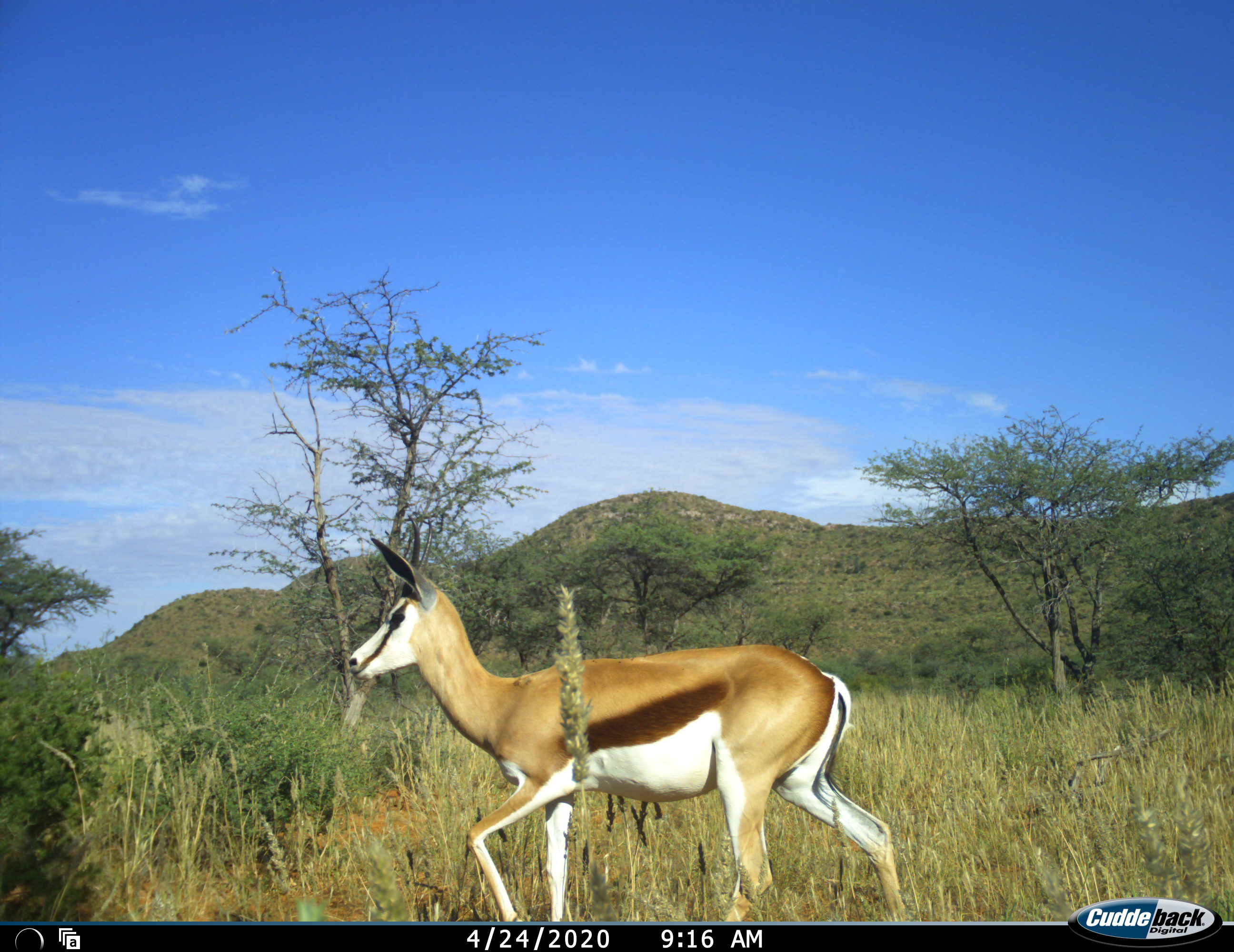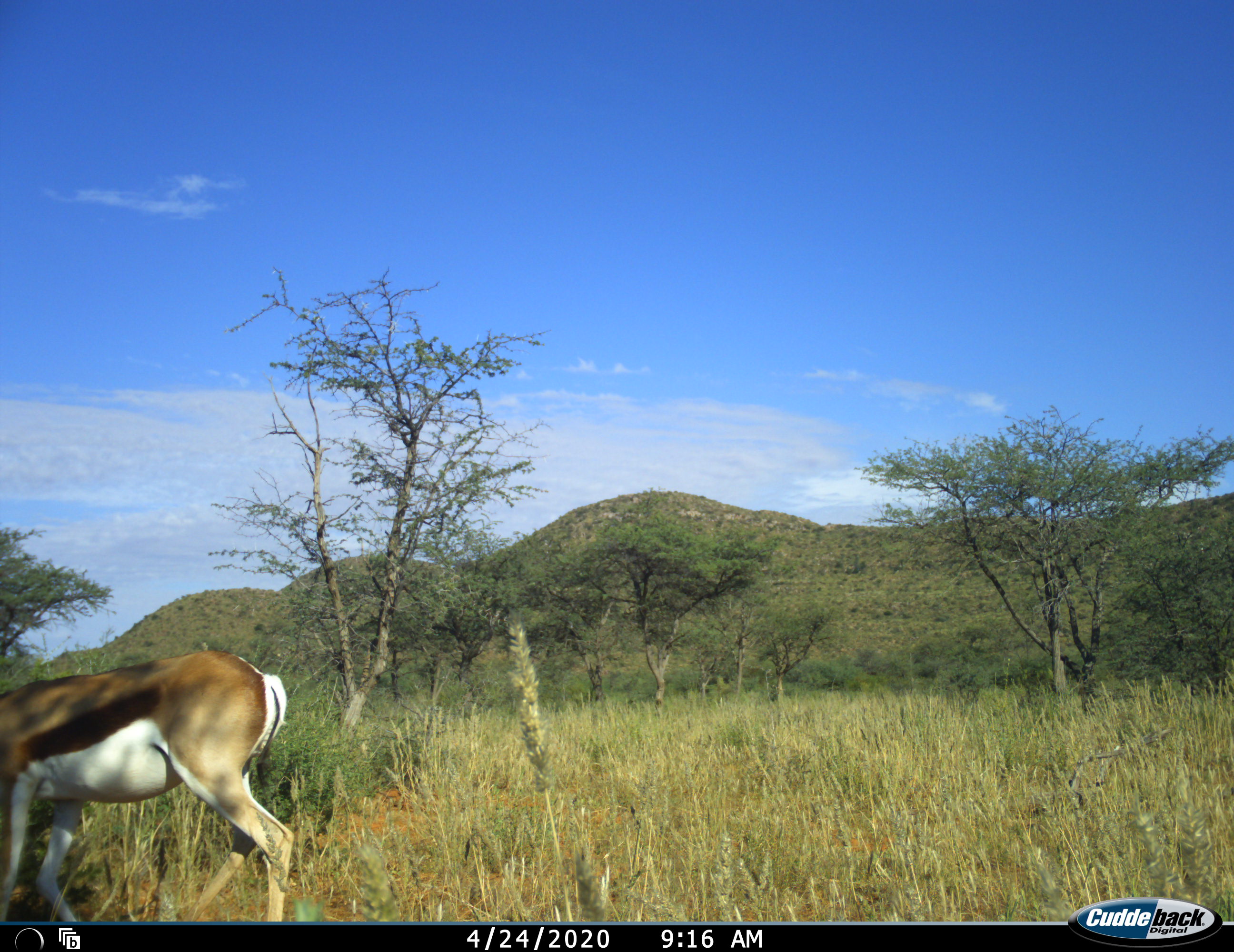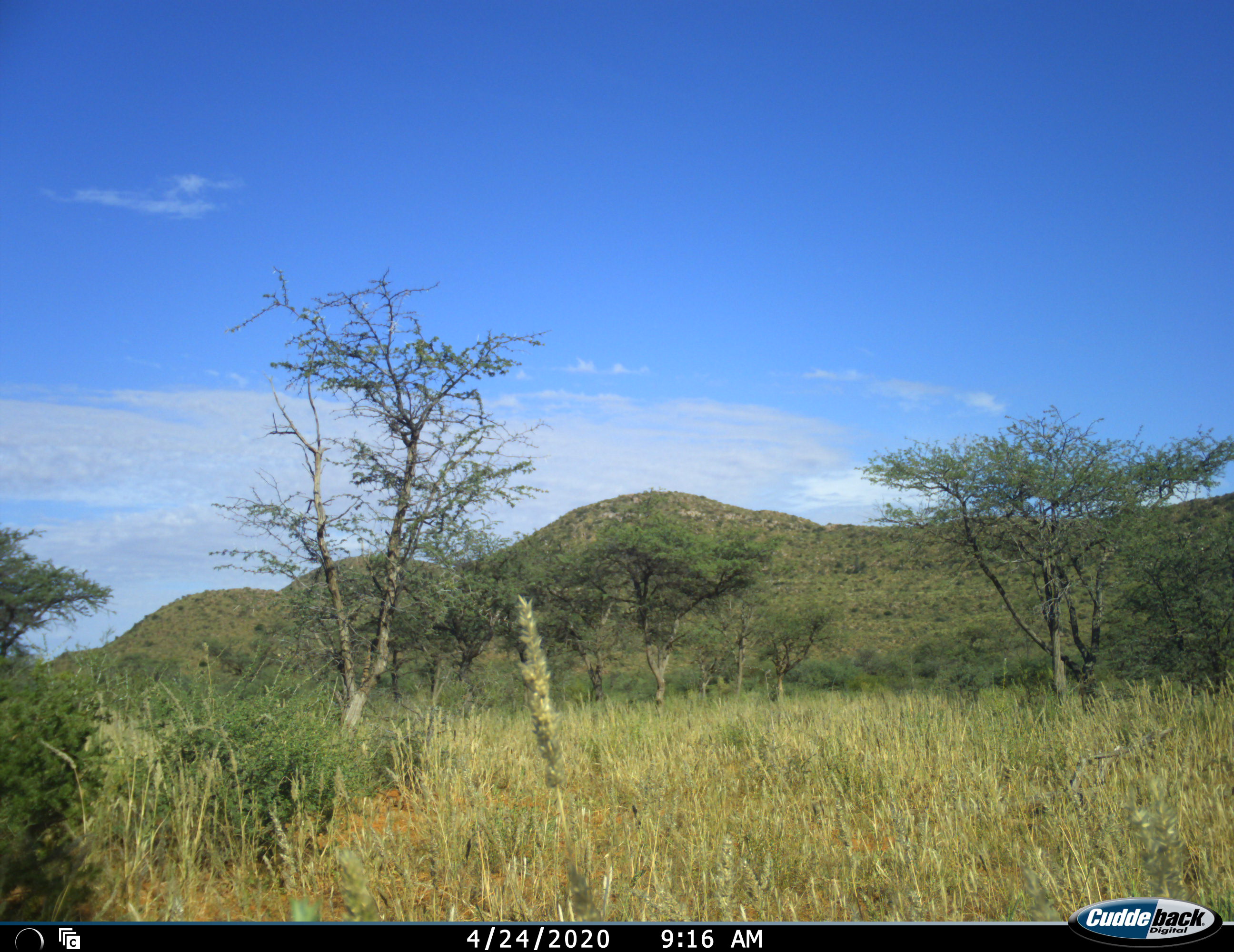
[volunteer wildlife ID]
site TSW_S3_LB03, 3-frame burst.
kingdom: Animalia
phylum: Chordata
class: Mammalia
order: Artiodactyla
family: Bovidae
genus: Antidorcas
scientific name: Antidorcas marsupialis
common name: springbok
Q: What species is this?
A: Springbok (Antidorcas marsupialis).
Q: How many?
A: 1.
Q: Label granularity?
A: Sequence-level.